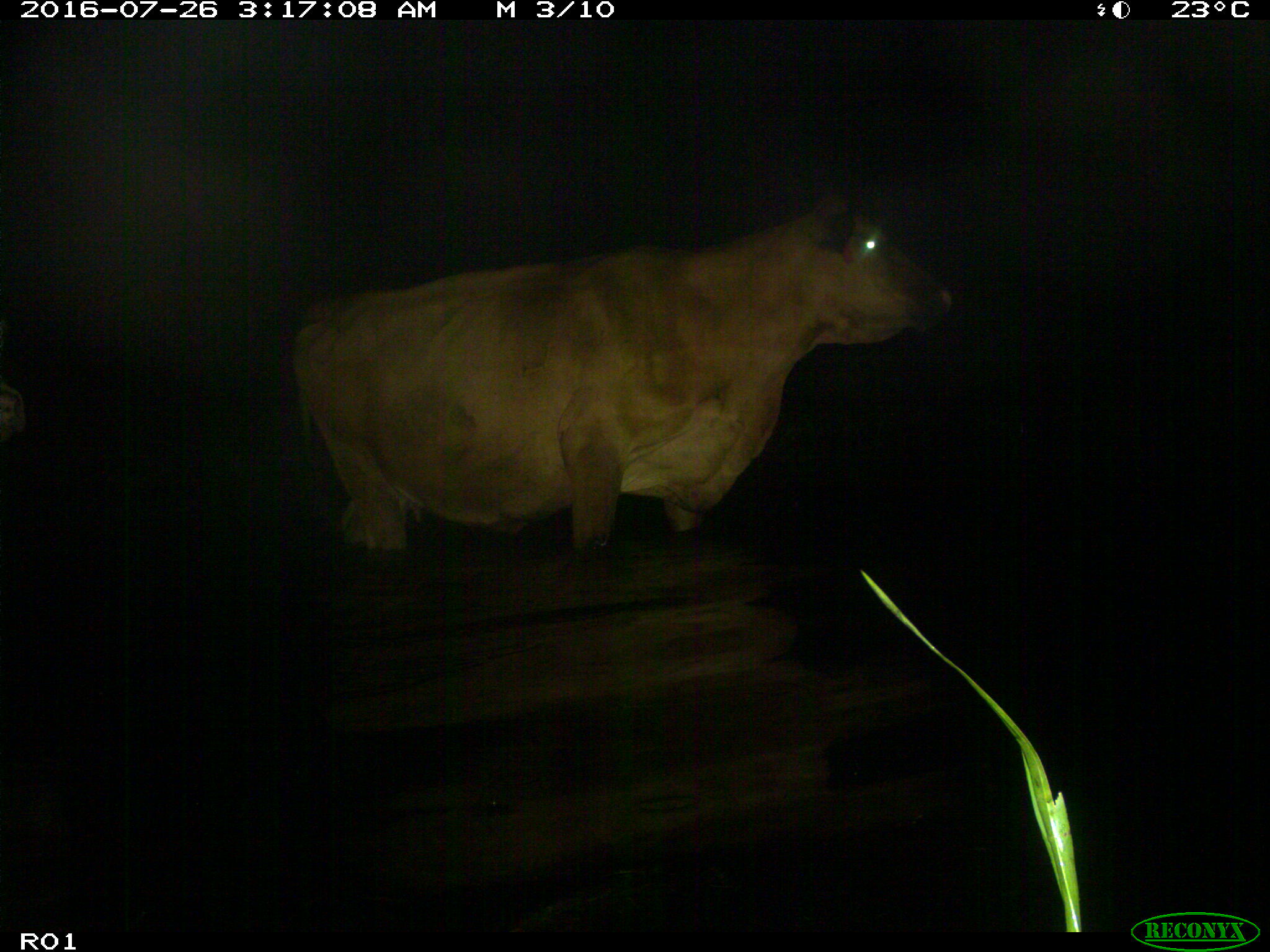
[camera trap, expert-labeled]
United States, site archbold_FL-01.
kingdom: Animalia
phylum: Chordata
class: Mammalia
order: Artiodactyla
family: Bovidae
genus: Bos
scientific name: Bos taurus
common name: domestic cow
Bos taurus (domestic cow).